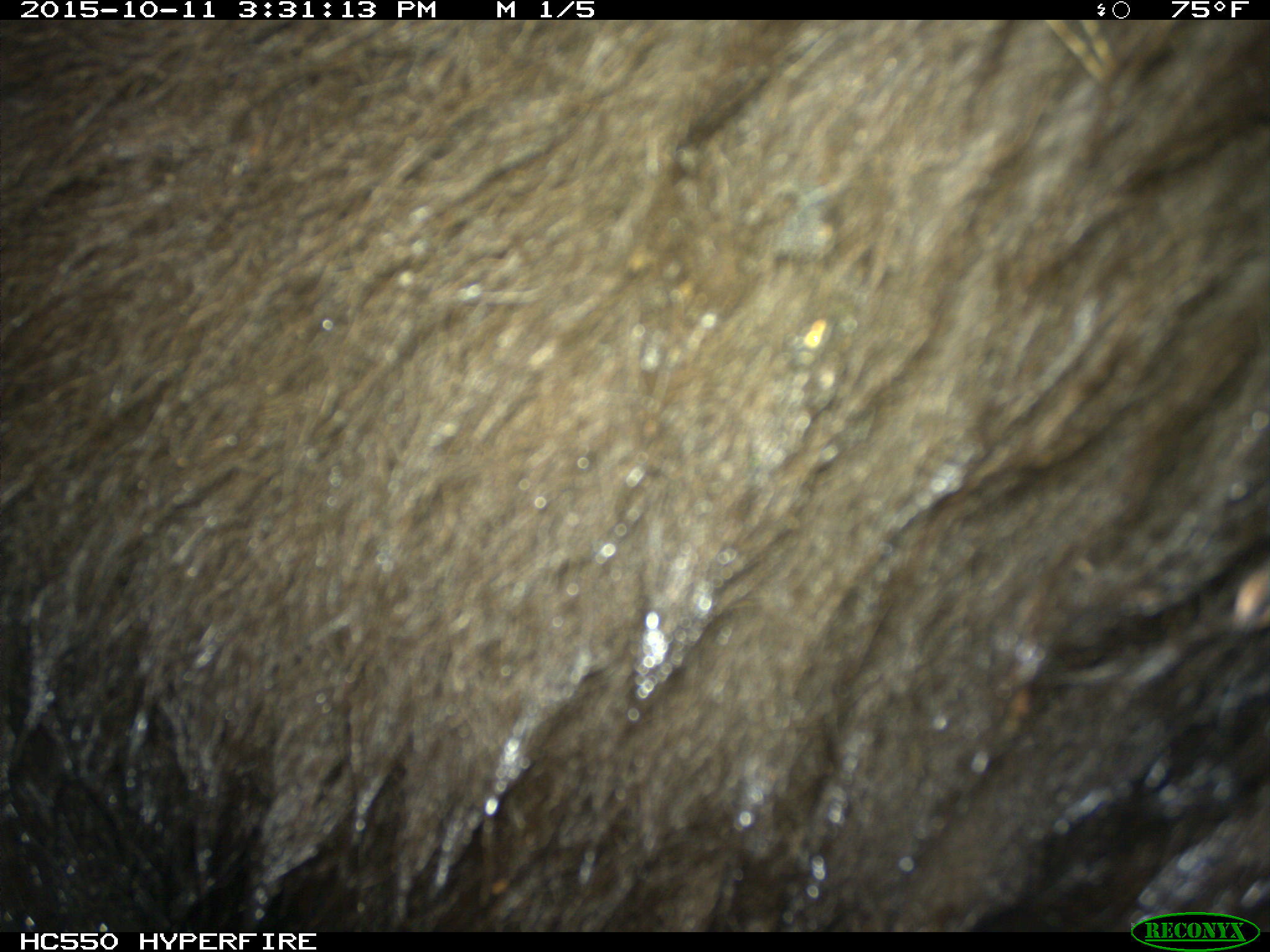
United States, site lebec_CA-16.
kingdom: Animalia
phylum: Chordata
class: Mammalia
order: Carnivora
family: Ursidae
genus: Ursus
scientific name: Ursus americanus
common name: american black bear